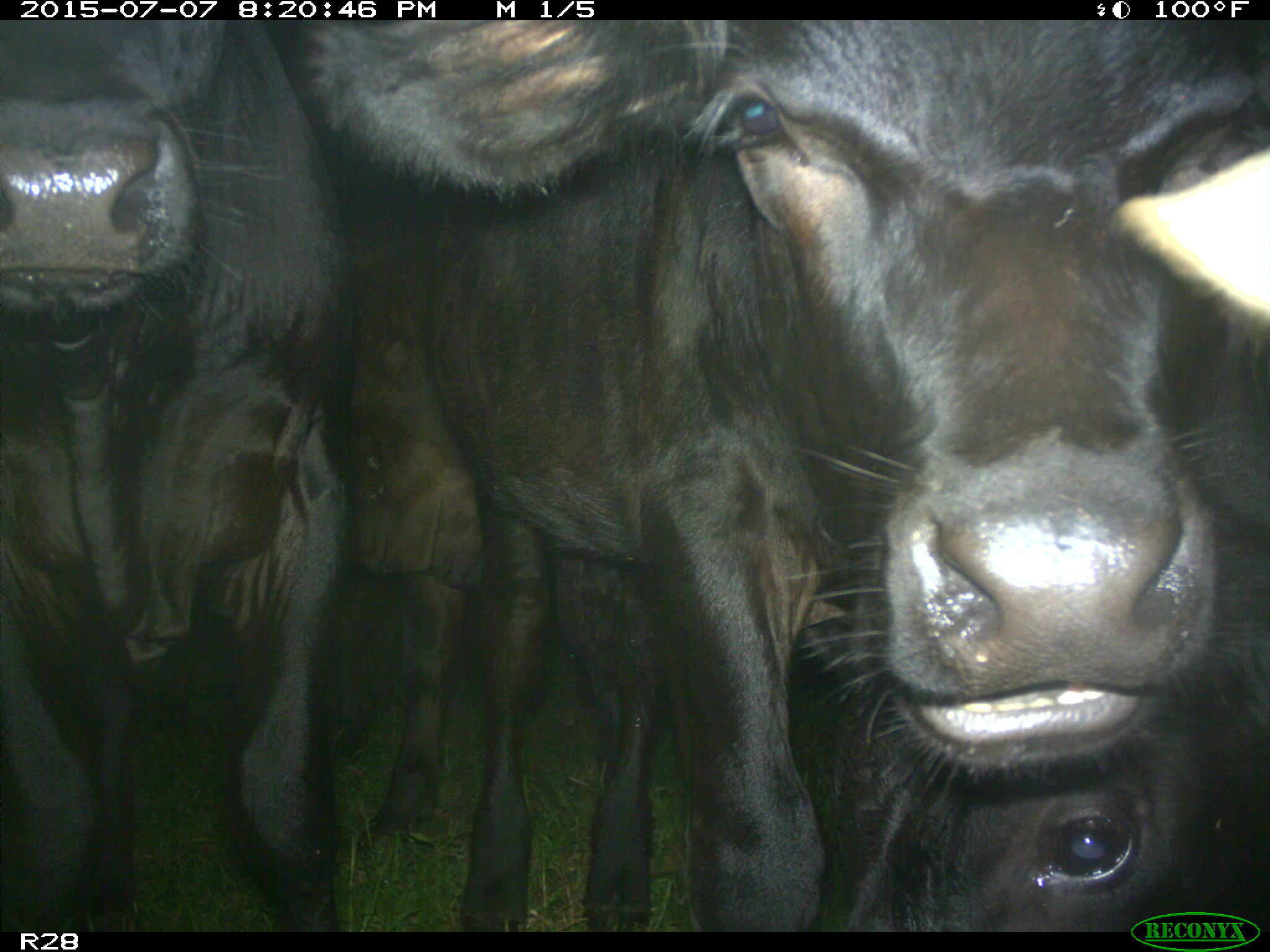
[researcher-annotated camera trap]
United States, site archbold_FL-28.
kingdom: Animalia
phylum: Chordata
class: Mammalia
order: Artiodactyla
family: Bovidae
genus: Bos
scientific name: Bos taurus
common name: domestic cow